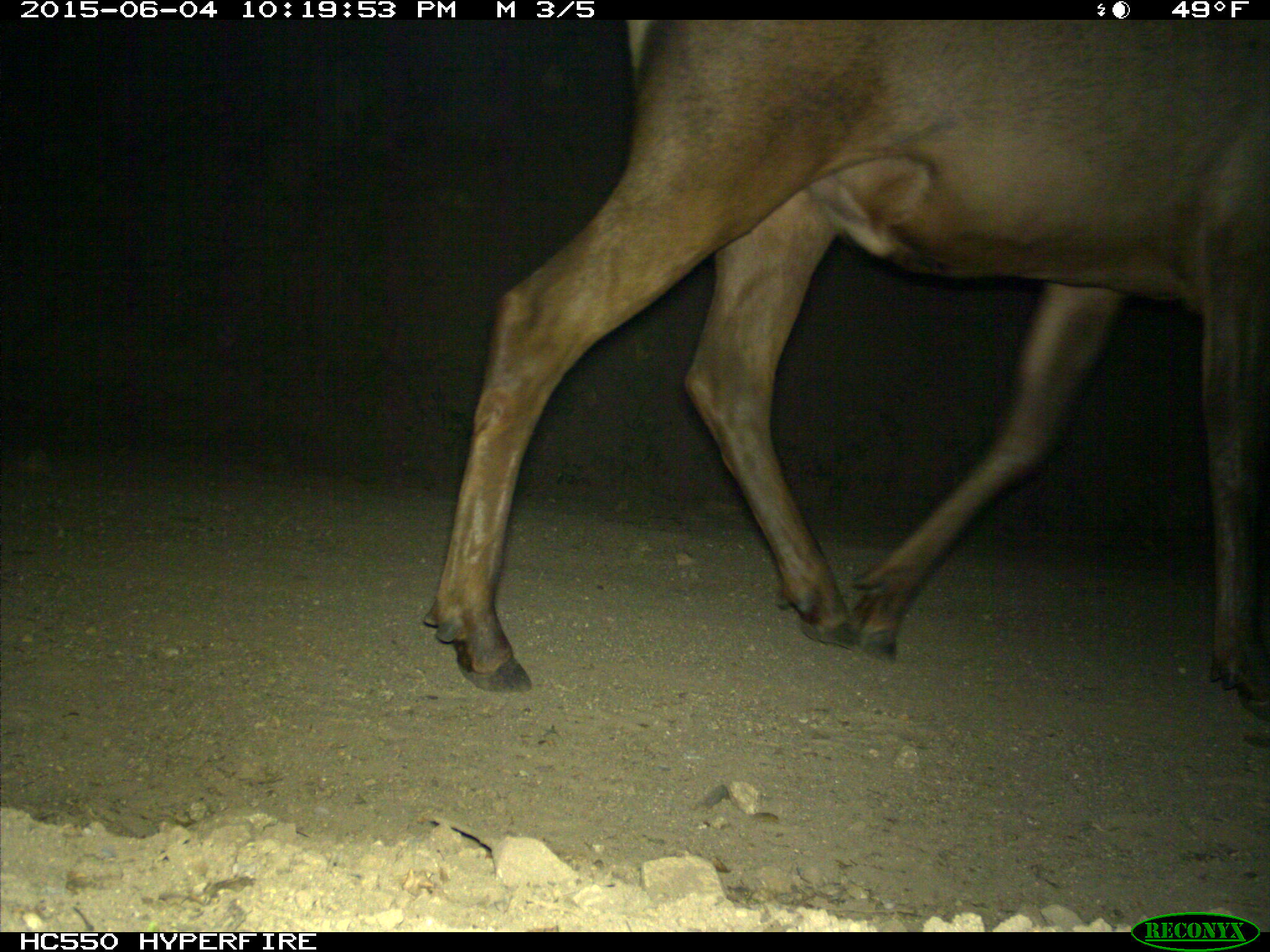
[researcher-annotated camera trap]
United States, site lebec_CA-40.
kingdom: Animalia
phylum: Chordata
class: Mammalia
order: Artiodactyla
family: Cervidae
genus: Cervus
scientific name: Cervus canadensis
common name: elk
Cervus canadensis (elk).